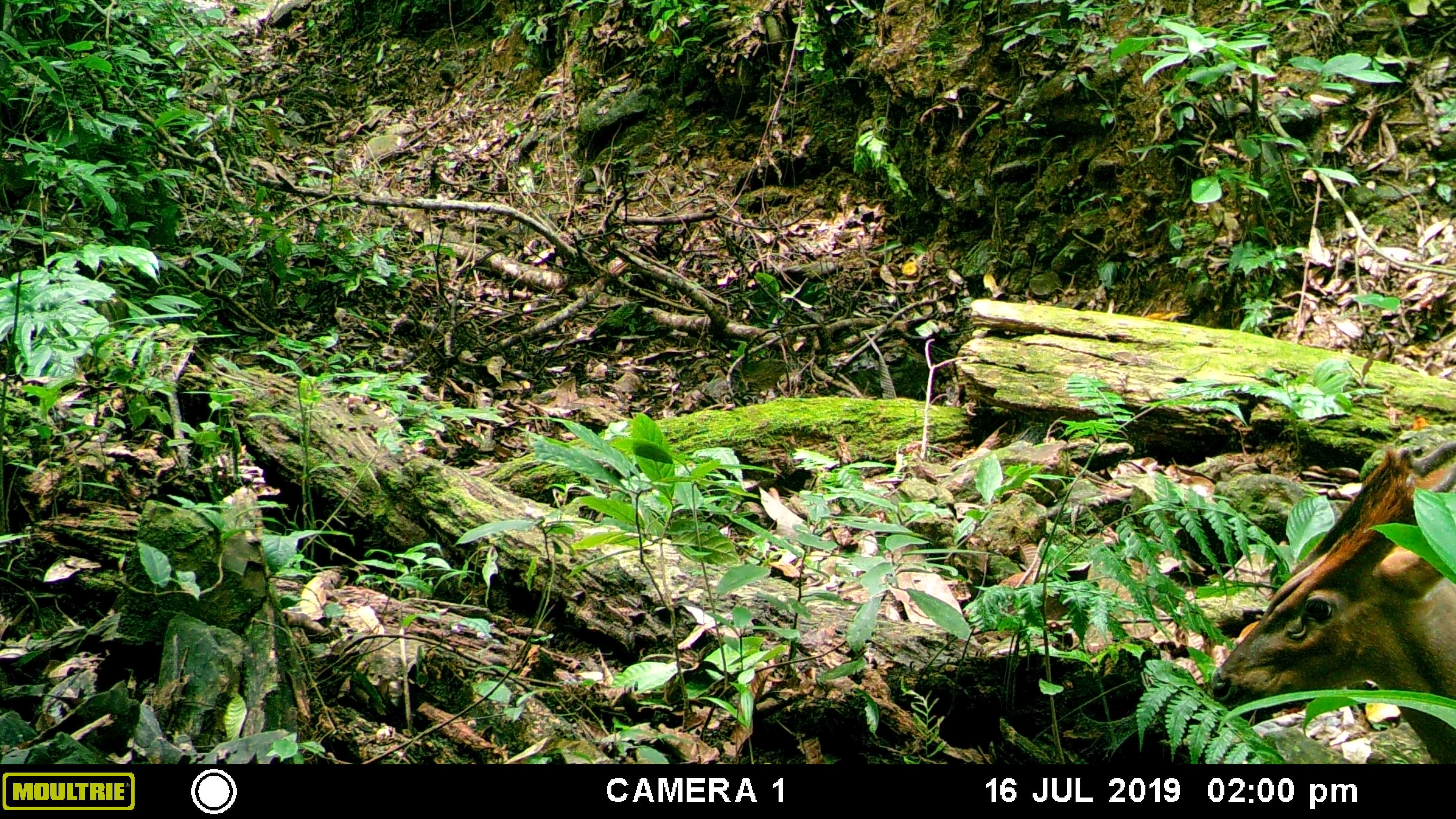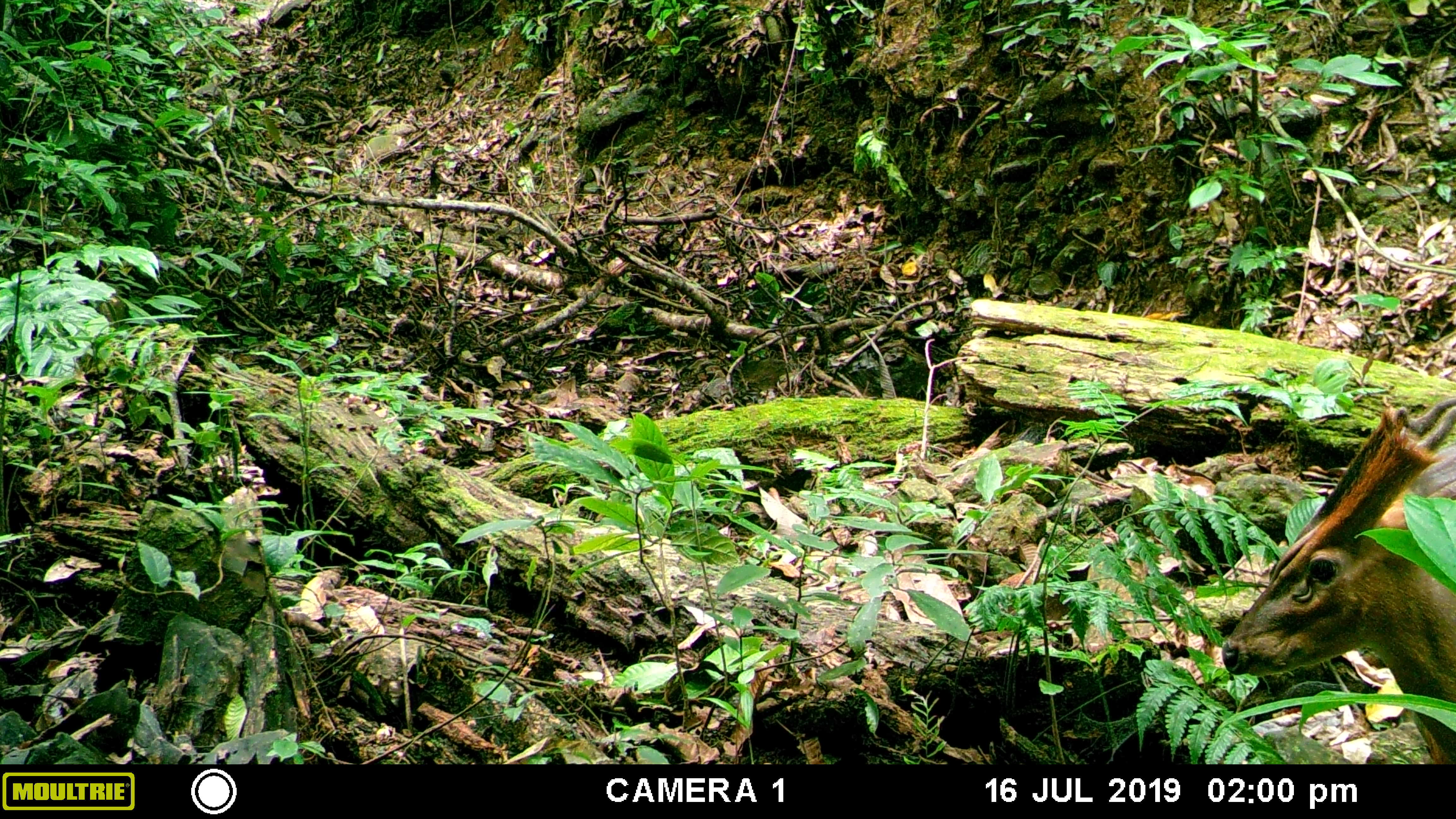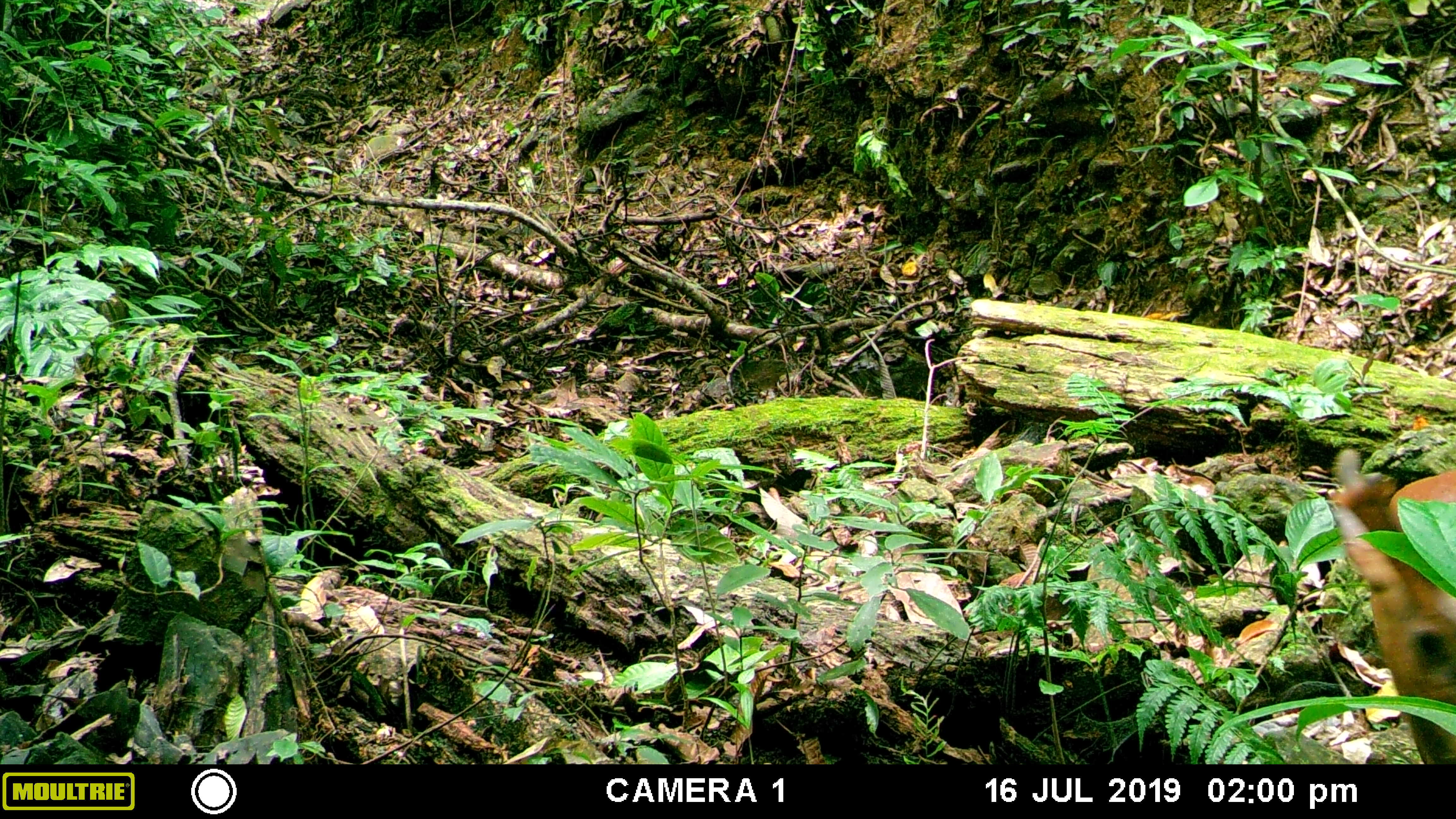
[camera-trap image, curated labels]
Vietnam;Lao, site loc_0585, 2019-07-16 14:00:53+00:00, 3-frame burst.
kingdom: Animalia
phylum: Chordata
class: Mammalia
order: Artiodactyla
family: Cervidae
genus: Muntiacus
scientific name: Muntiacus muntjak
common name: red muntjac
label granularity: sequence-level